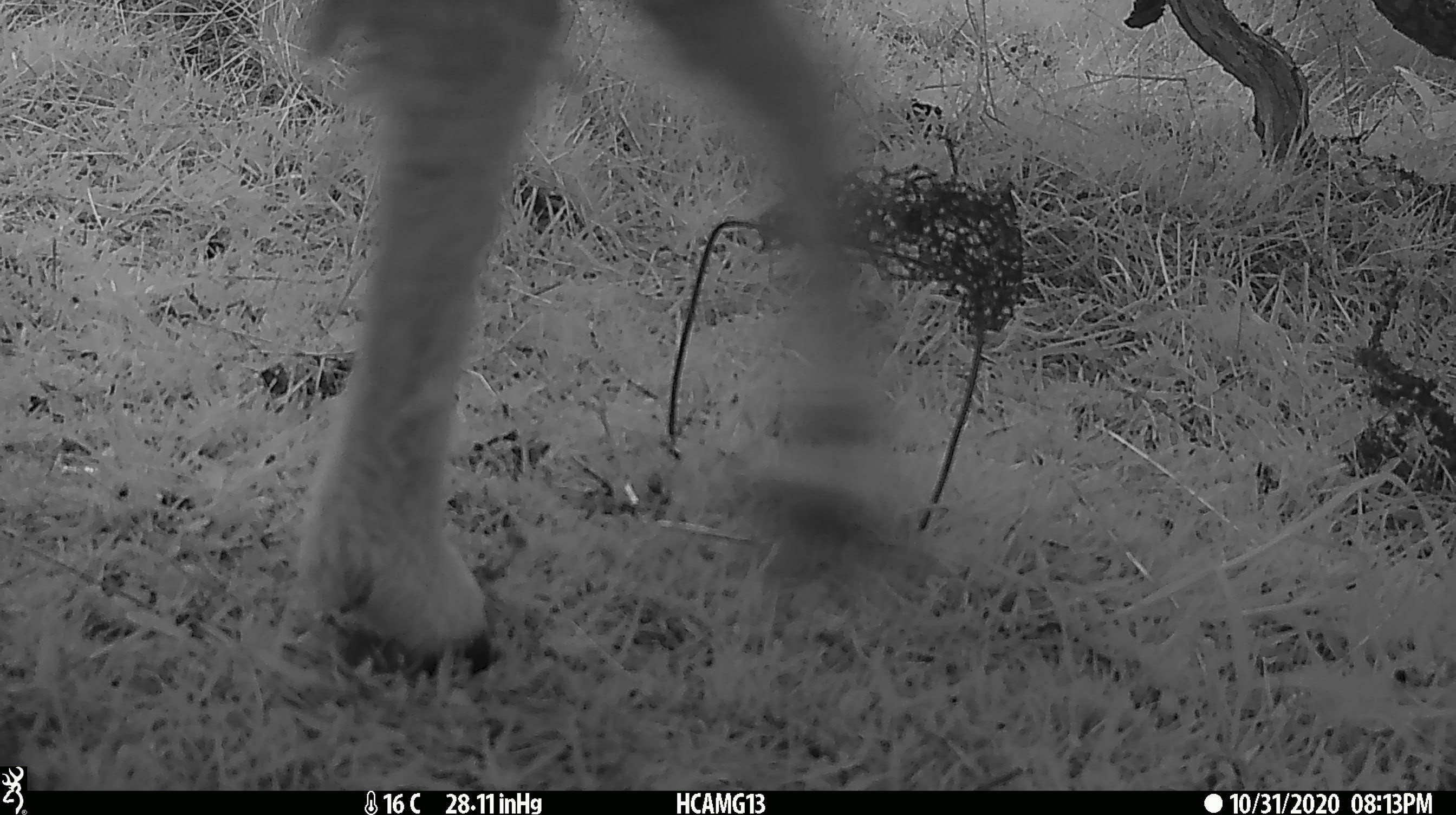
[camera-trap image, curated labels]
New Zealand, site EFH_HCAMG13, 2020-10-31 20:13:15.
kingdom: Animalia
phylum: Chordata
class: Mammalia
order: Artiodactyla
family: Bovidae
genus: Ovis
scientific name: Ovis aries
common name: domestic sheep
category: sheep